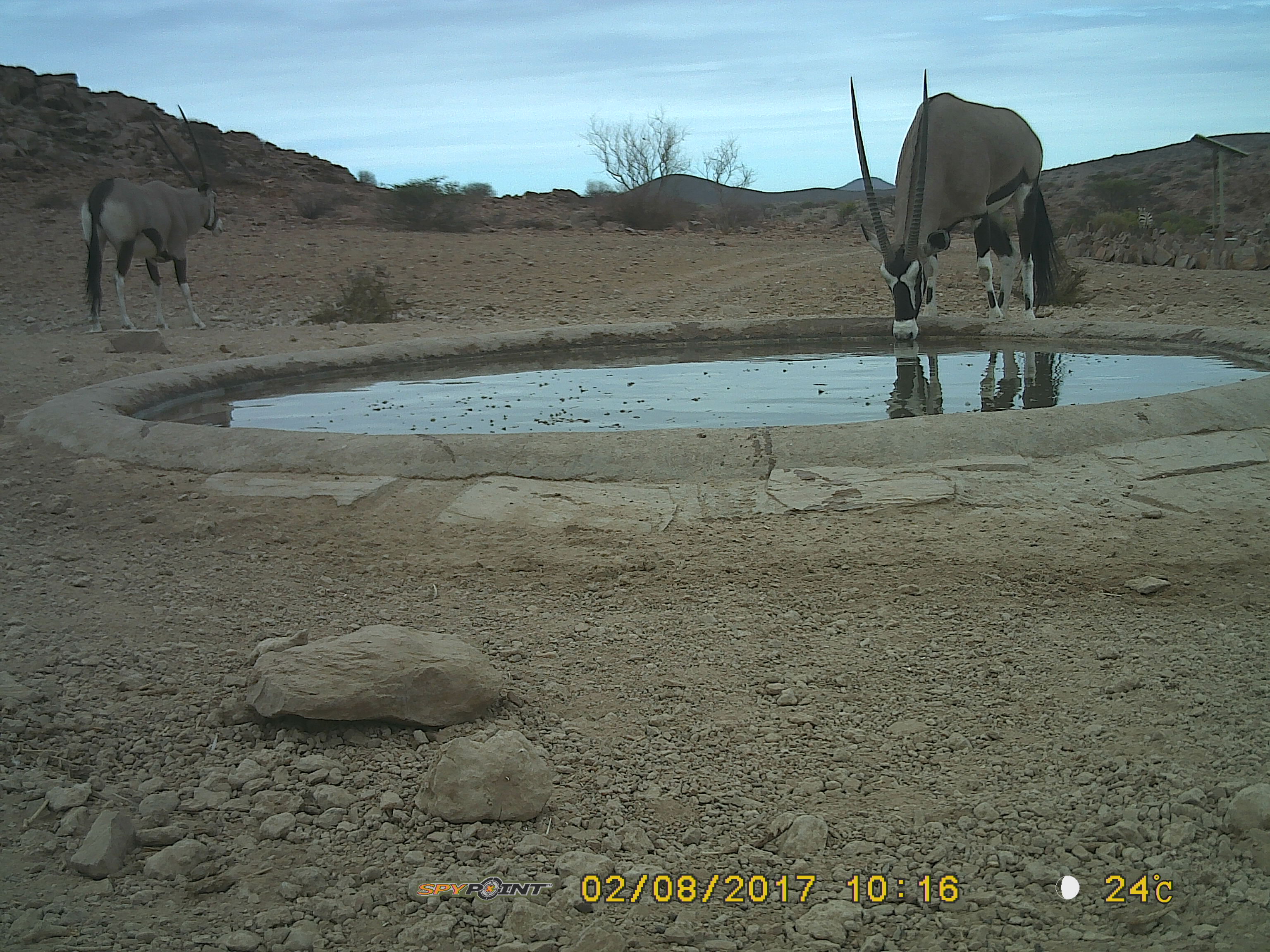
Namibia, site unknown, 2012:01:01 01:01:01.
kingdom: Animalia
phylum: Chordata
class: Mammalia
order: Artiodactyla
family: Bovidae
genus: Oryx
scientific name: Oryx gazella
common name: gemsbok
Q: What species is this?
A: Oryx gazella (gemsbok).